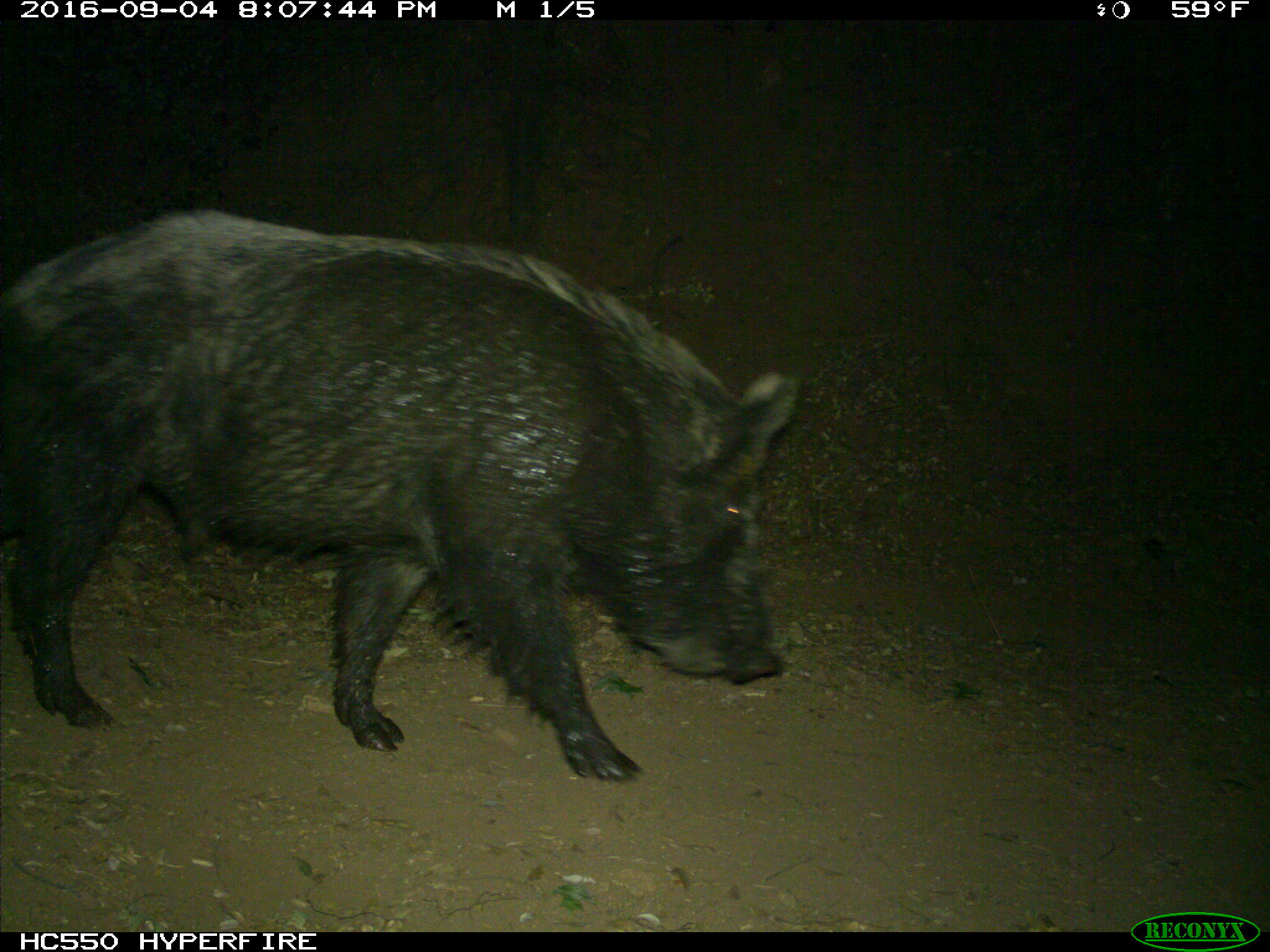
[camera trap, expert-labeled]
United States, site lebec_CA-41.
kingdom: Animalia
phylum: Chordata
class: Mammalia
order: Artiodactyla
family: Suidae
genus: Sus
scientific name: Sus scrofa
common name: wild boar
Sus scrofa (wild boar).